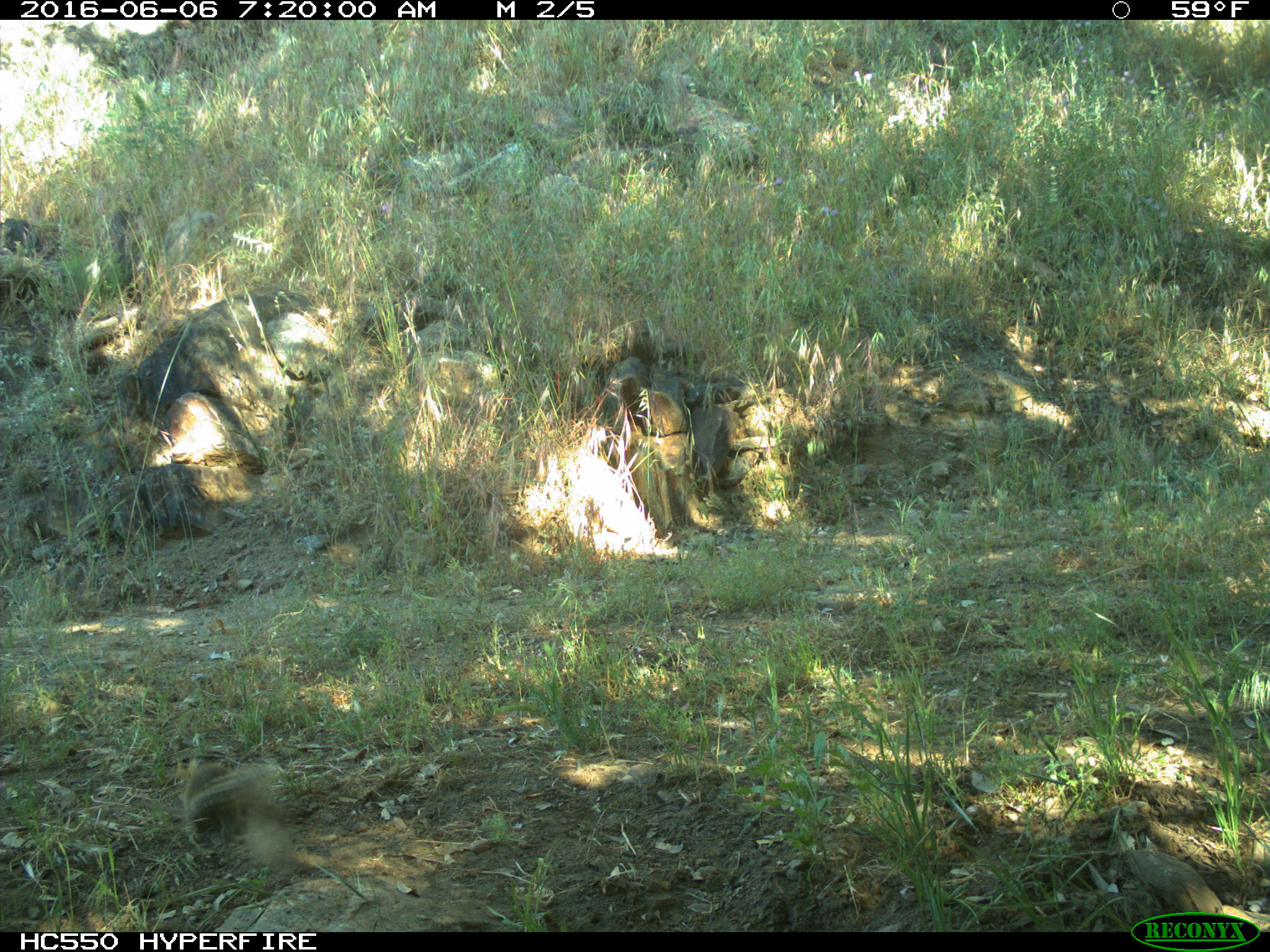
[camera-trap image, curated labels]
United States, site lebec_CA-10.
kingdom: Animalia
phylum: Chordata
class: Mammalia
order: Rodentia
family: Sciuridae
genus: Otospermophilus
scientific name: Otospermophilus beecheyi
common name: california ground squirrel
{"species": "Otospermophilus beecheyi (california ground squirrel)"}